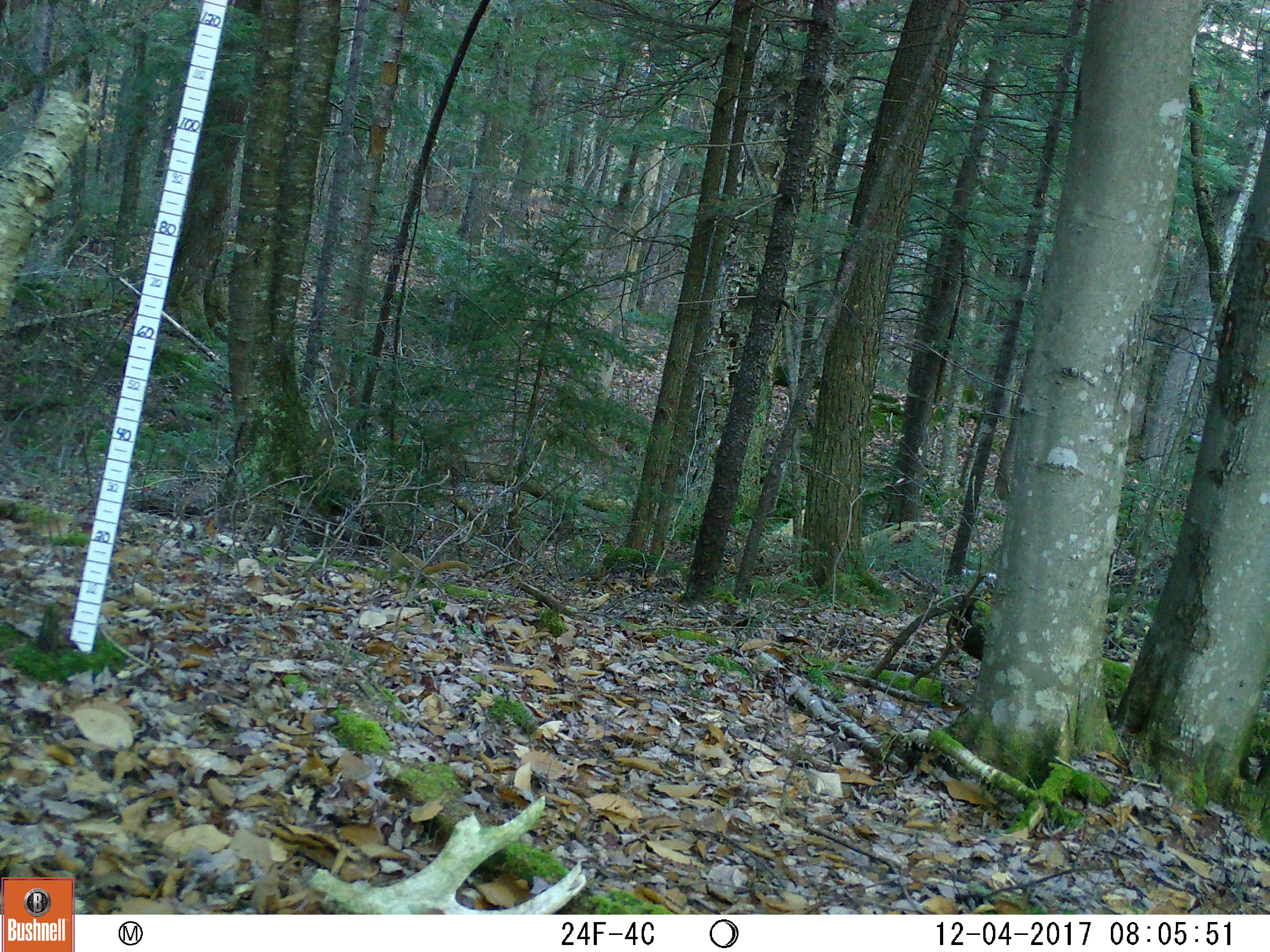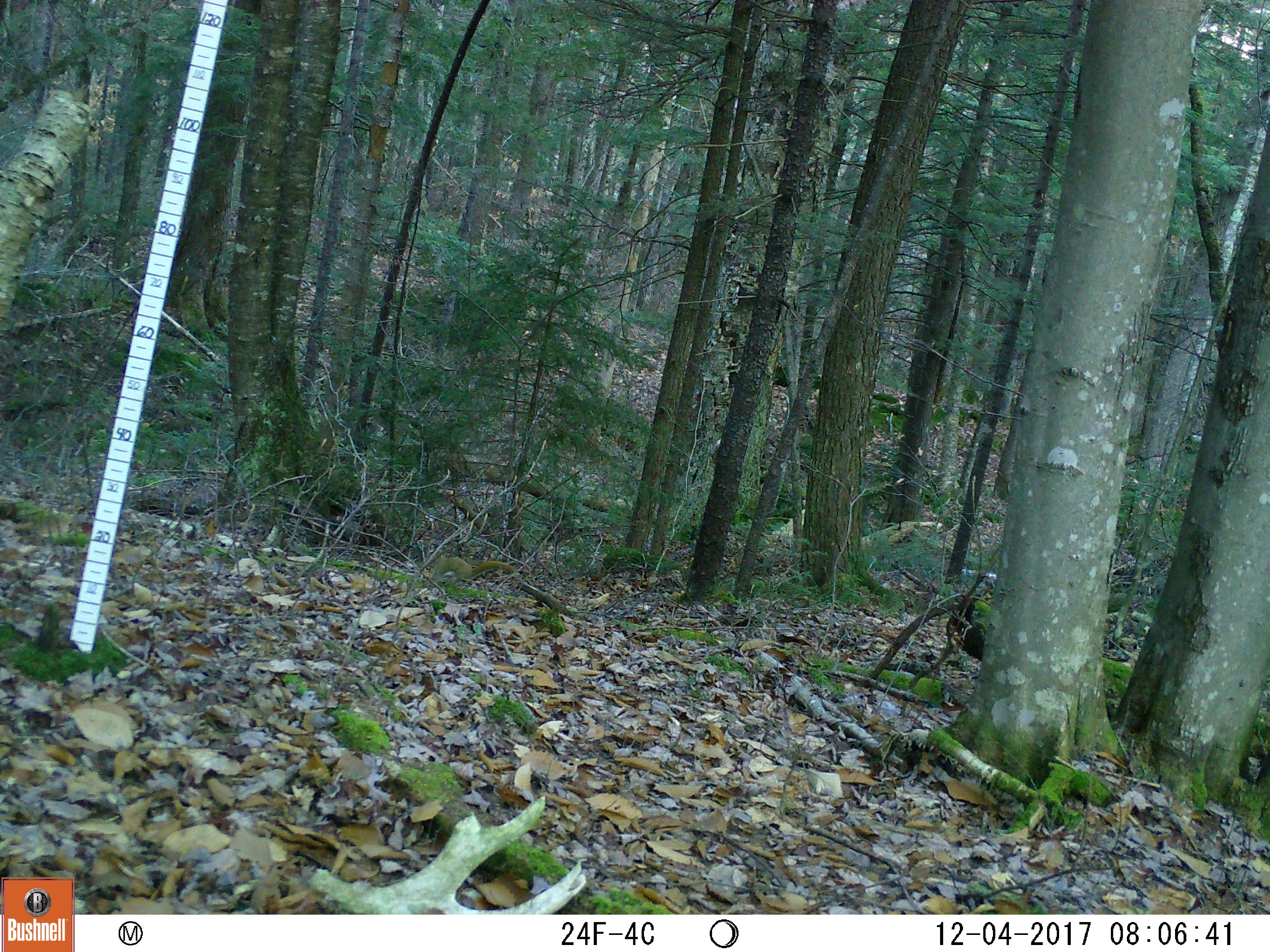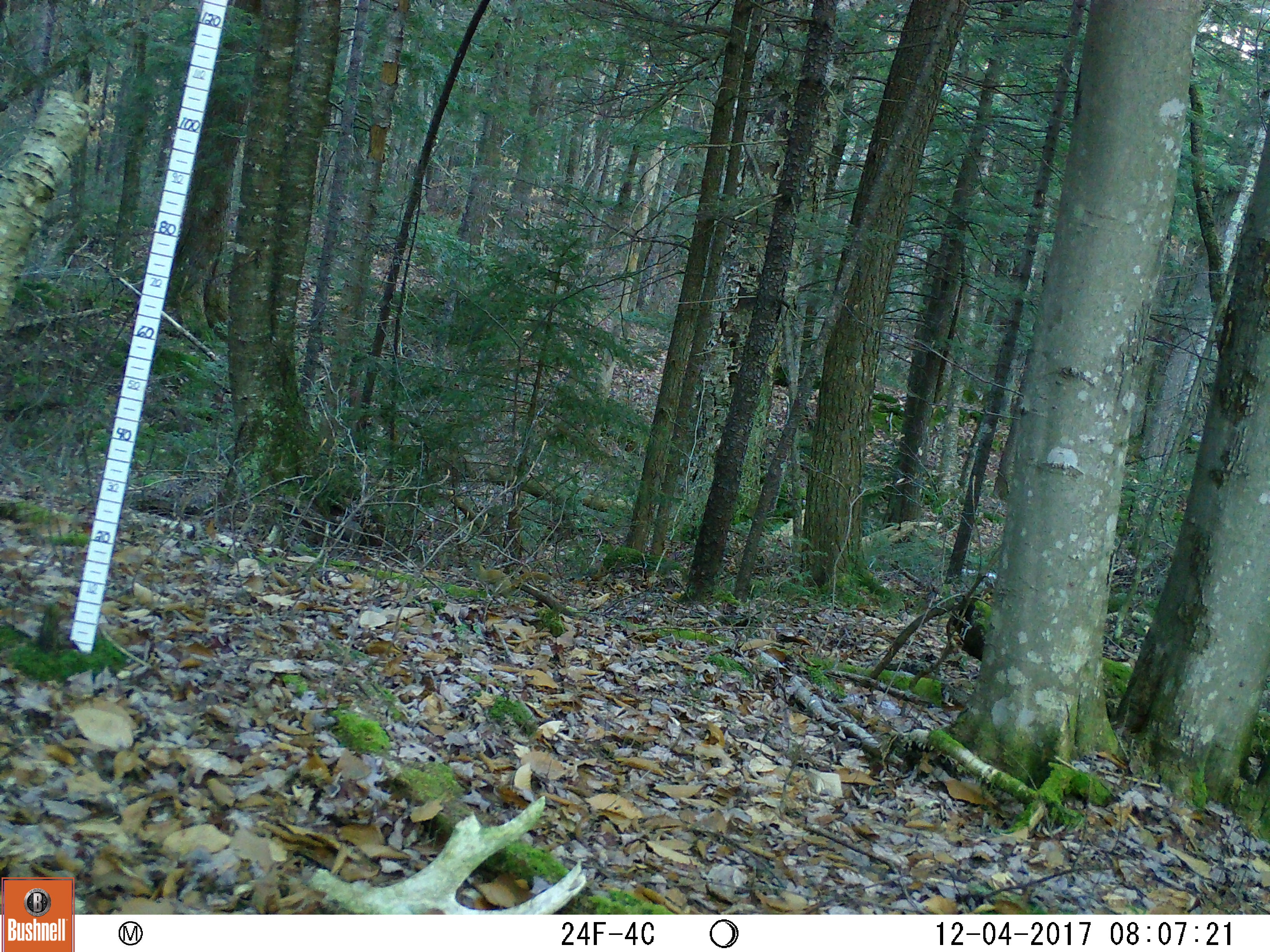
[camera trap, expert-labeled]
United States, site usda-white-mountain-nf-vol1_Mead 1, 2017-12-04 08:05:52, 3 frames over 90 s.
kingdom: Animalia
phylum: Chordata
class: Mammalia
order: Rodentia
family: Sciuridae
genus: Tamiasciurus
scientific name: Tamiasciurus hudsonicus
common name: red squirrel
Red squirrel (Tamiasciurus hudsonicus).